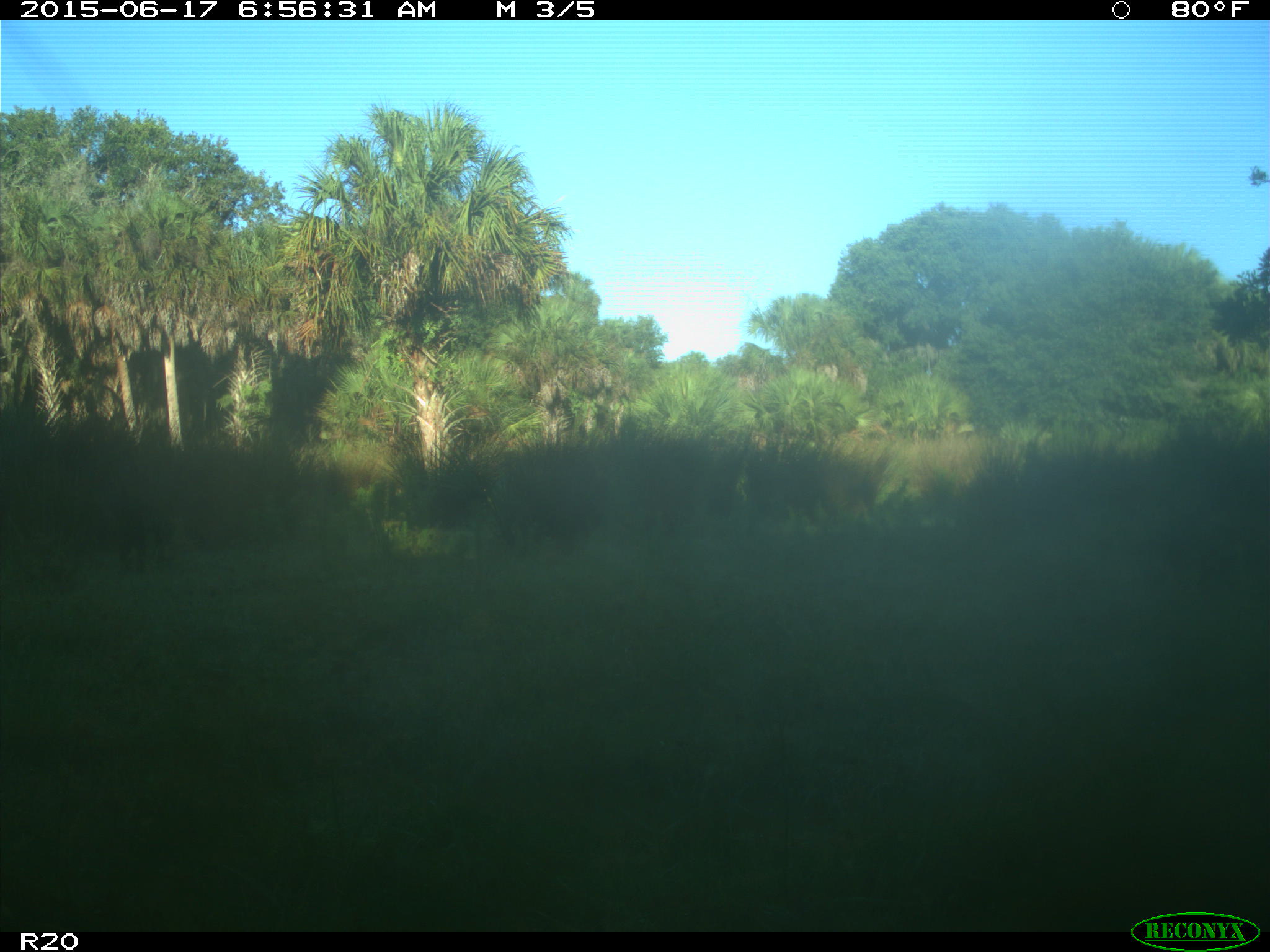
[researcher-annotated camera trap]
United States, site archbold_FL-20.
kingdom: Animalia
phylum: Chordata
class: Mammalia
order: Artiodactyla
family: Bovidae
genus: Bos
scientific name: Bos taurus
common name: domestic cow